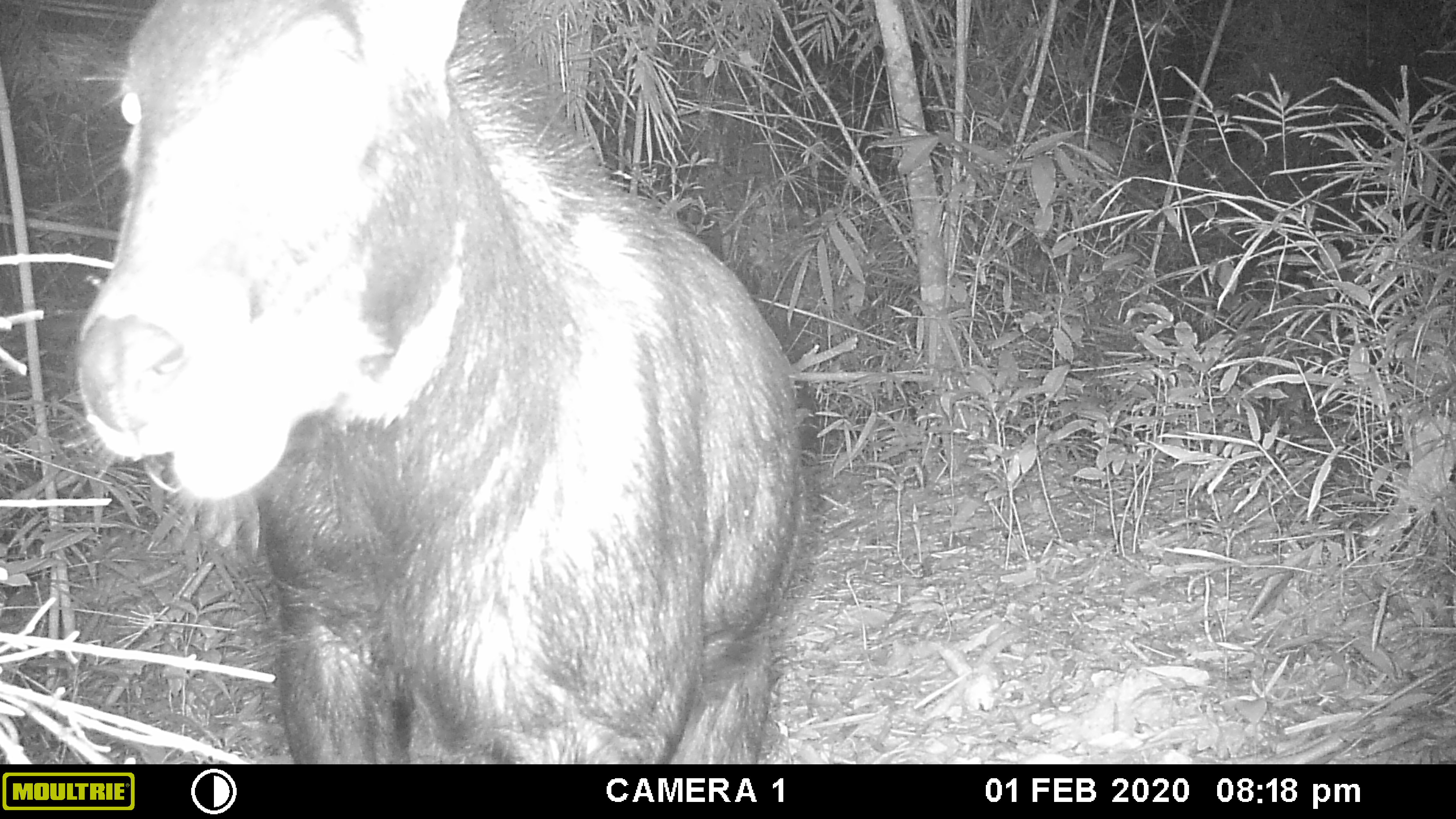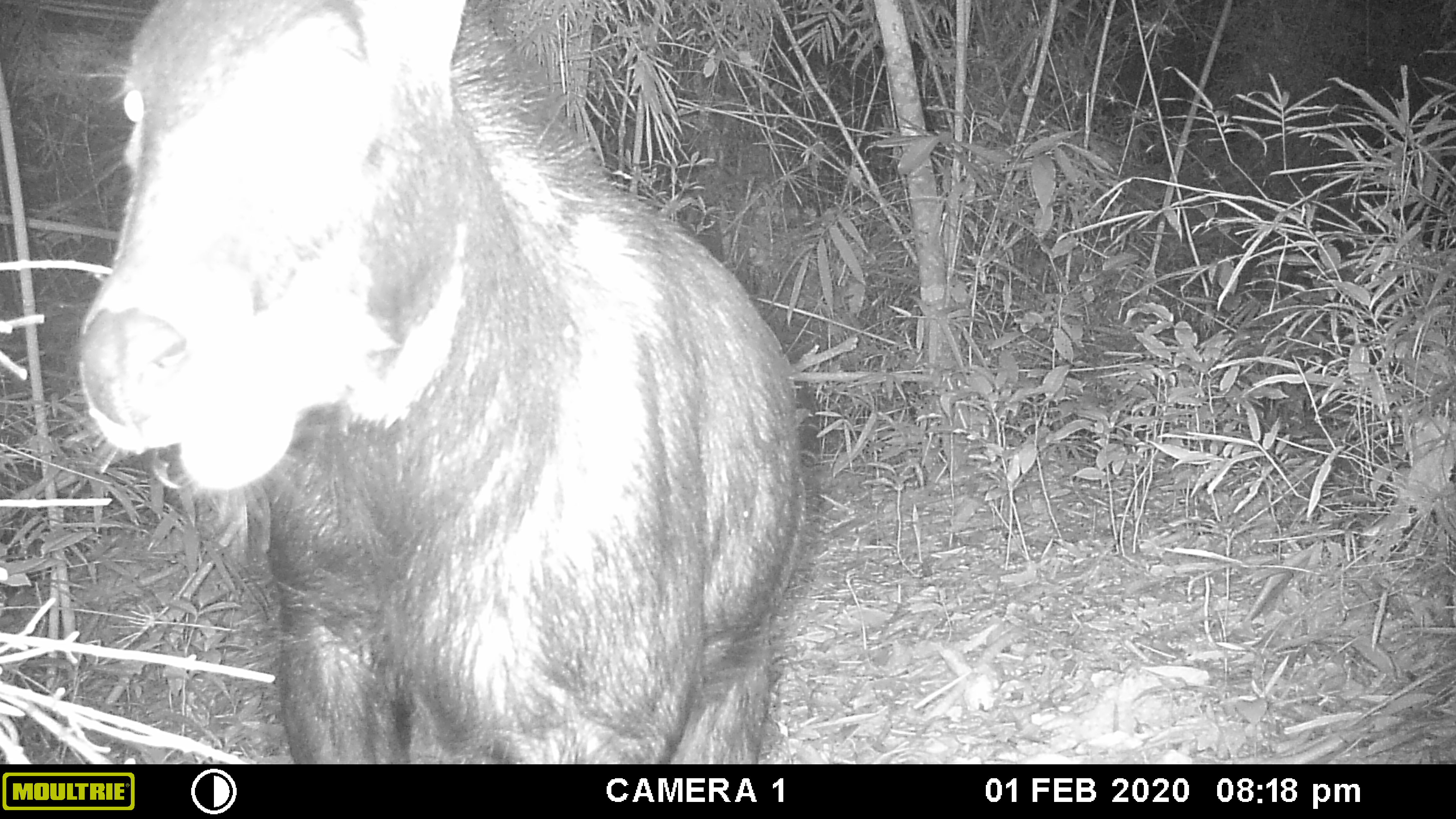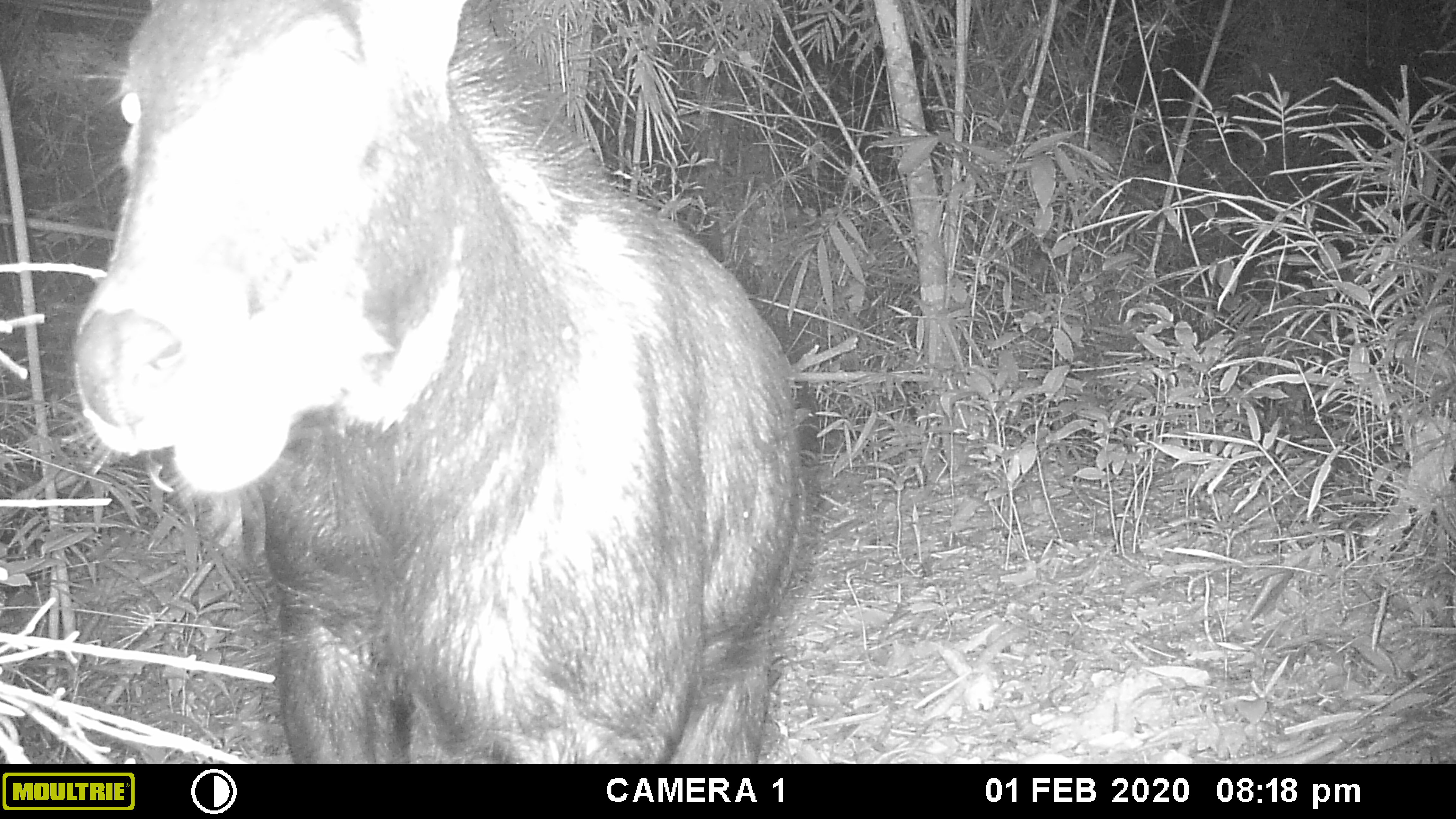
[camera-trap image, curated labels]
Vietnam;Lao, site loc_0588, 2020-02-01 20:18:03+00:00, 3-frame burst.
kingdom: Animalia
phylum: Chordata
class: Mammalia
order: Artiodactyla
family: Bovidae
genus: Capricornis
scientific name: Capricornis sumatraensis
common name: chinese serow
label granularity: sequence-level